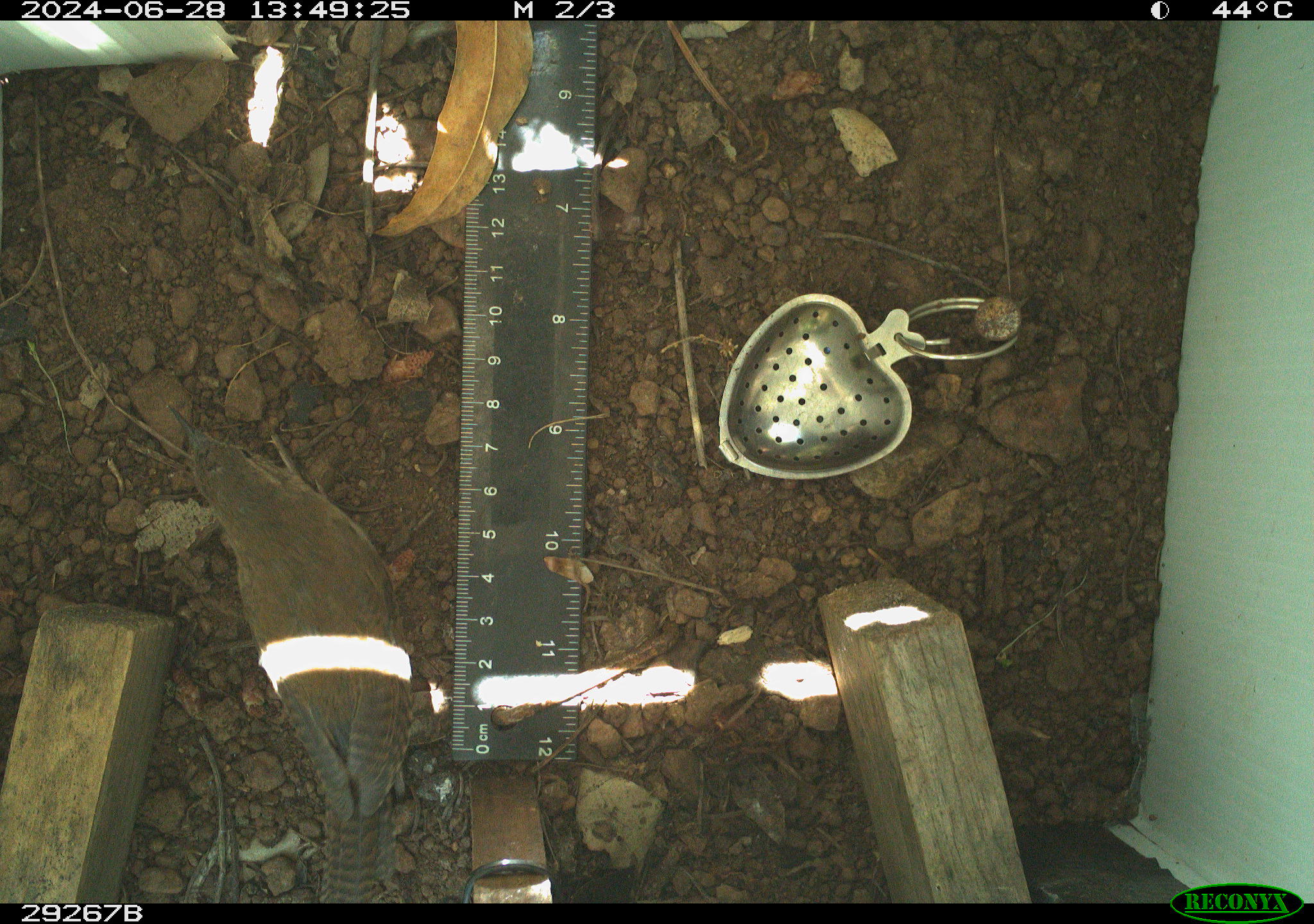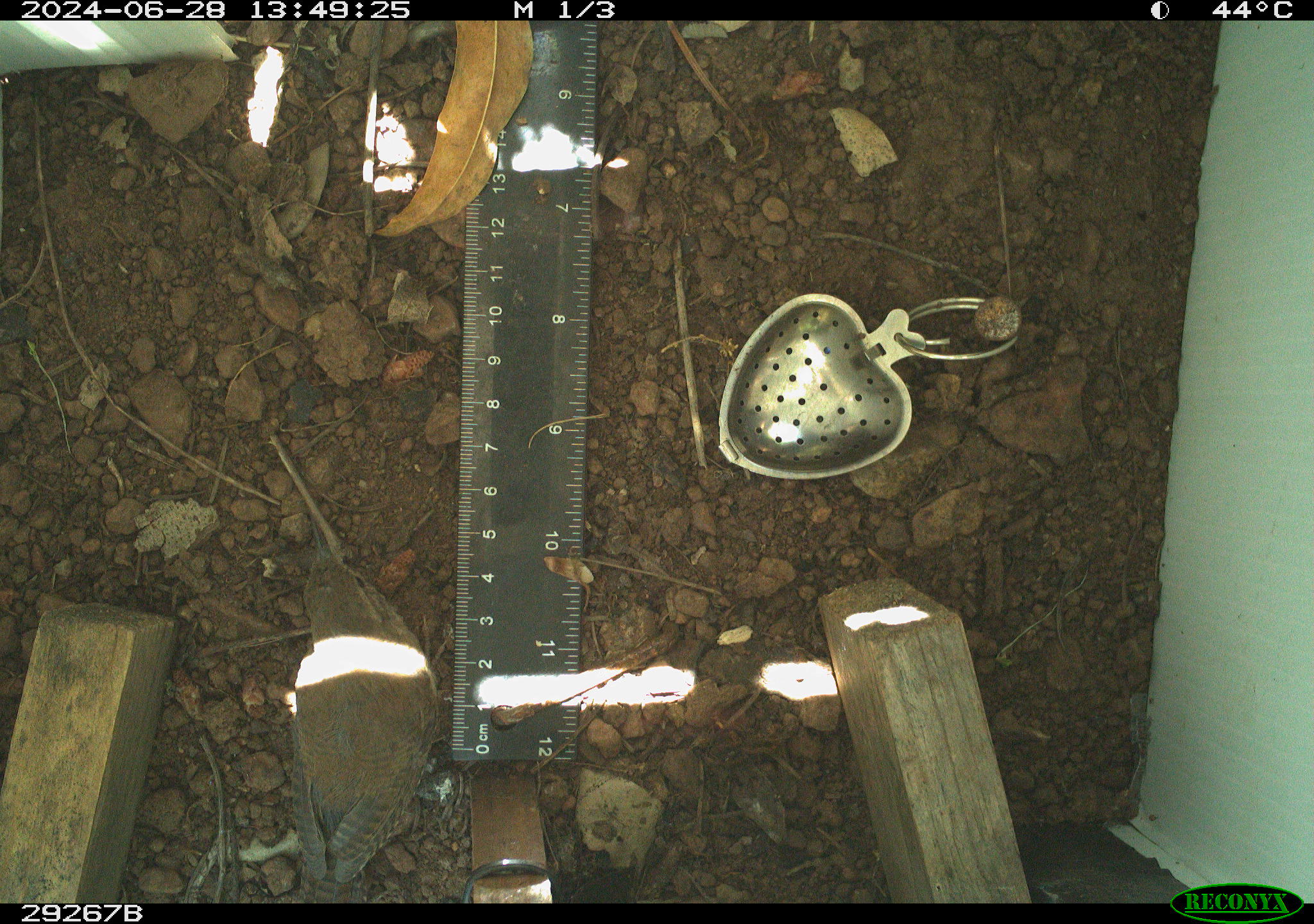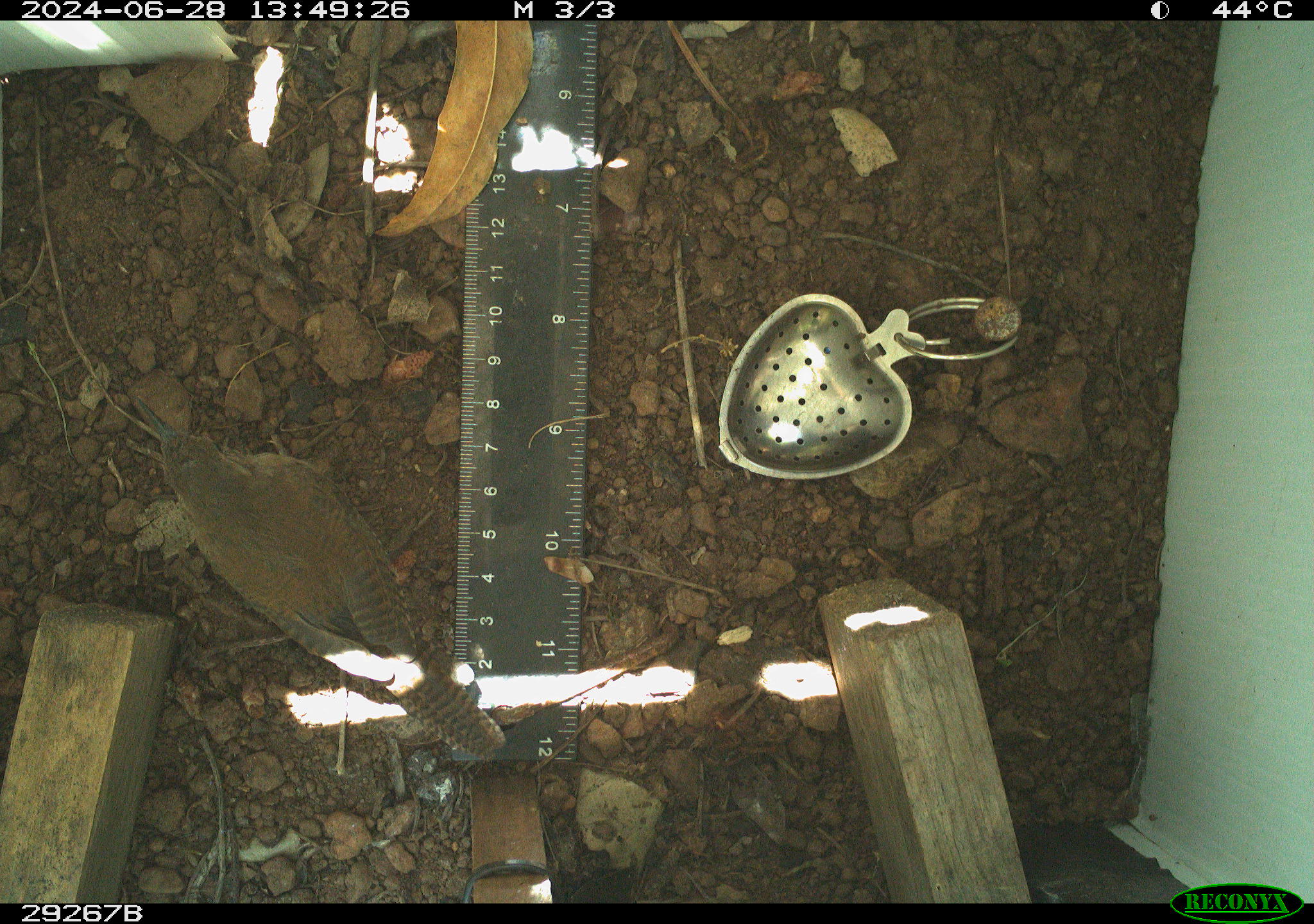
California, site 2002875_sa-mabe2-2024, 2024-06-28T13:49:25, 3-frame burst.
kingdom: Animalia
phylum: Chordata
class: Aves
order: Passeriformes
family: Troglodytidae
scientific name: Troglodytidae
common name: wren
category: troglodytidae family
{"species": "troglodytidae family (wren) (Troglodytidae)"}